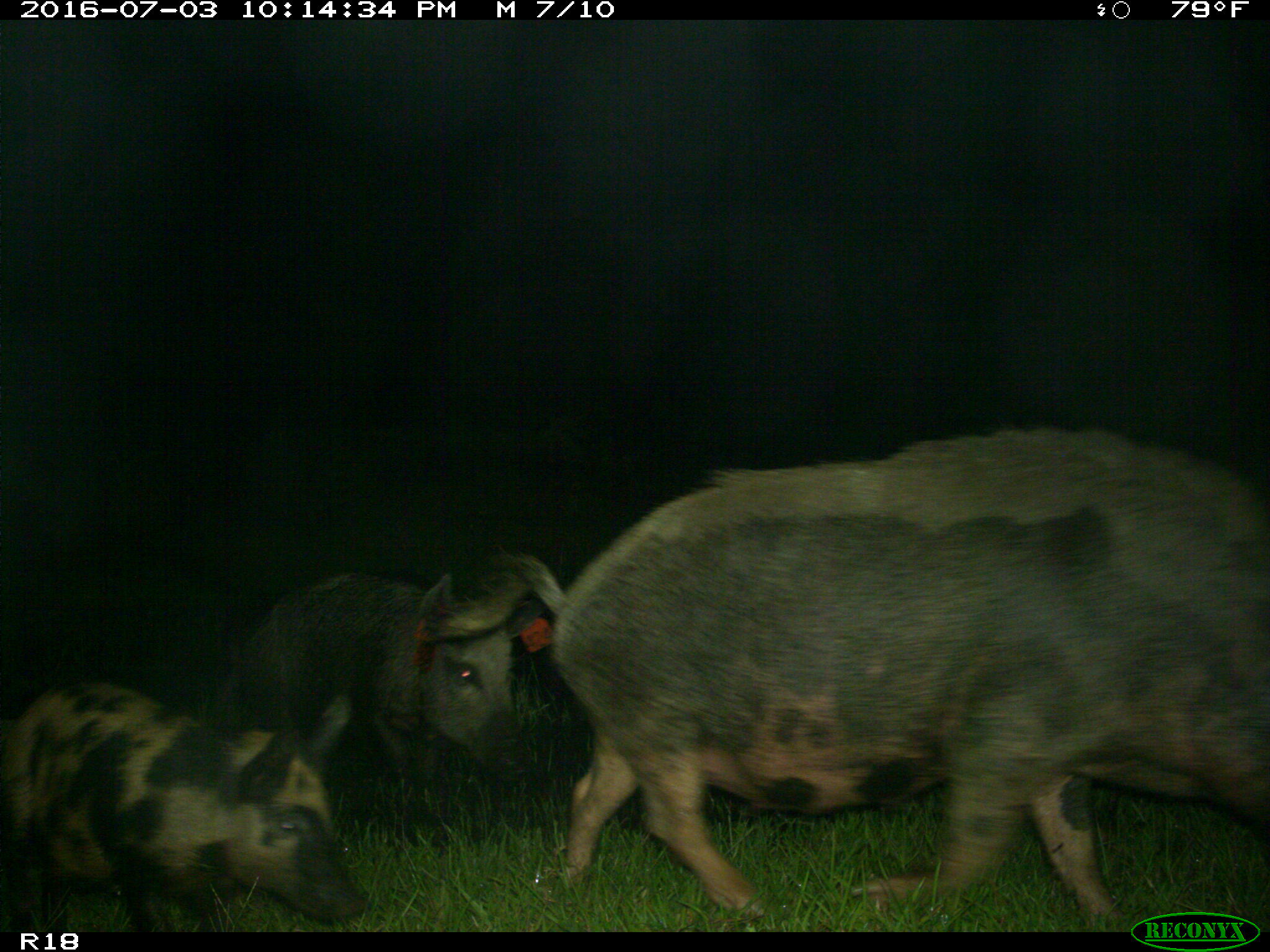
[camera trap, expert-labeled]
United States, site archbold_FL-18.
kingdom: Animalia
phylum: Chordata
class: Mammalia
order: Artiodactyla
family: Suidae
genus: Sus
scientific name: Sus scrofa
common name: wild boar